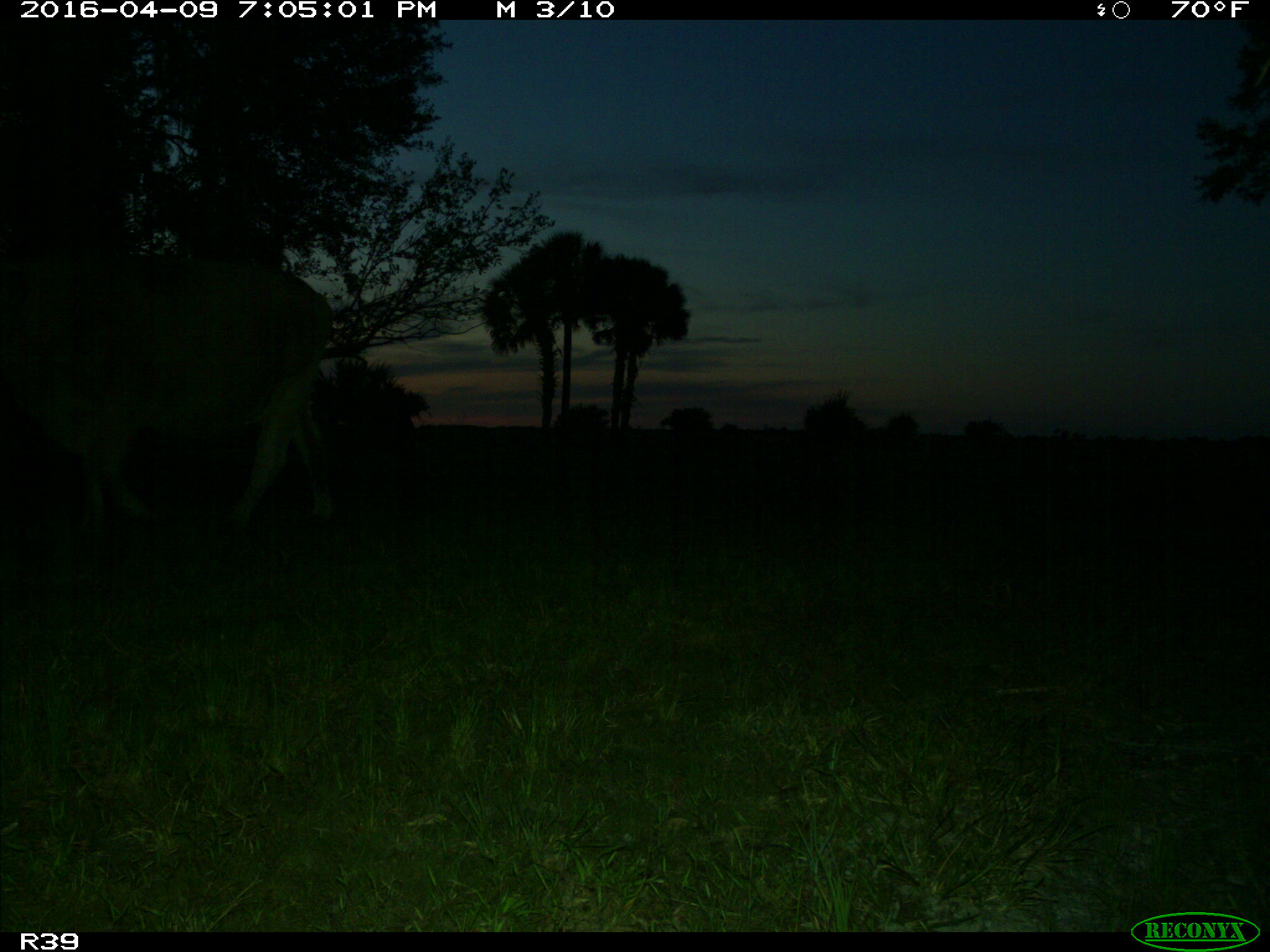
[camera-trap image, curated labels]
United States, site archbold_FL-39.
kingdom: Animalia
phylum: Chordata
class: Mammalia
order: Artiodactyla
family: Bovidae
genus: Bos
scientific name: Bos taurus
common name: domestic cow